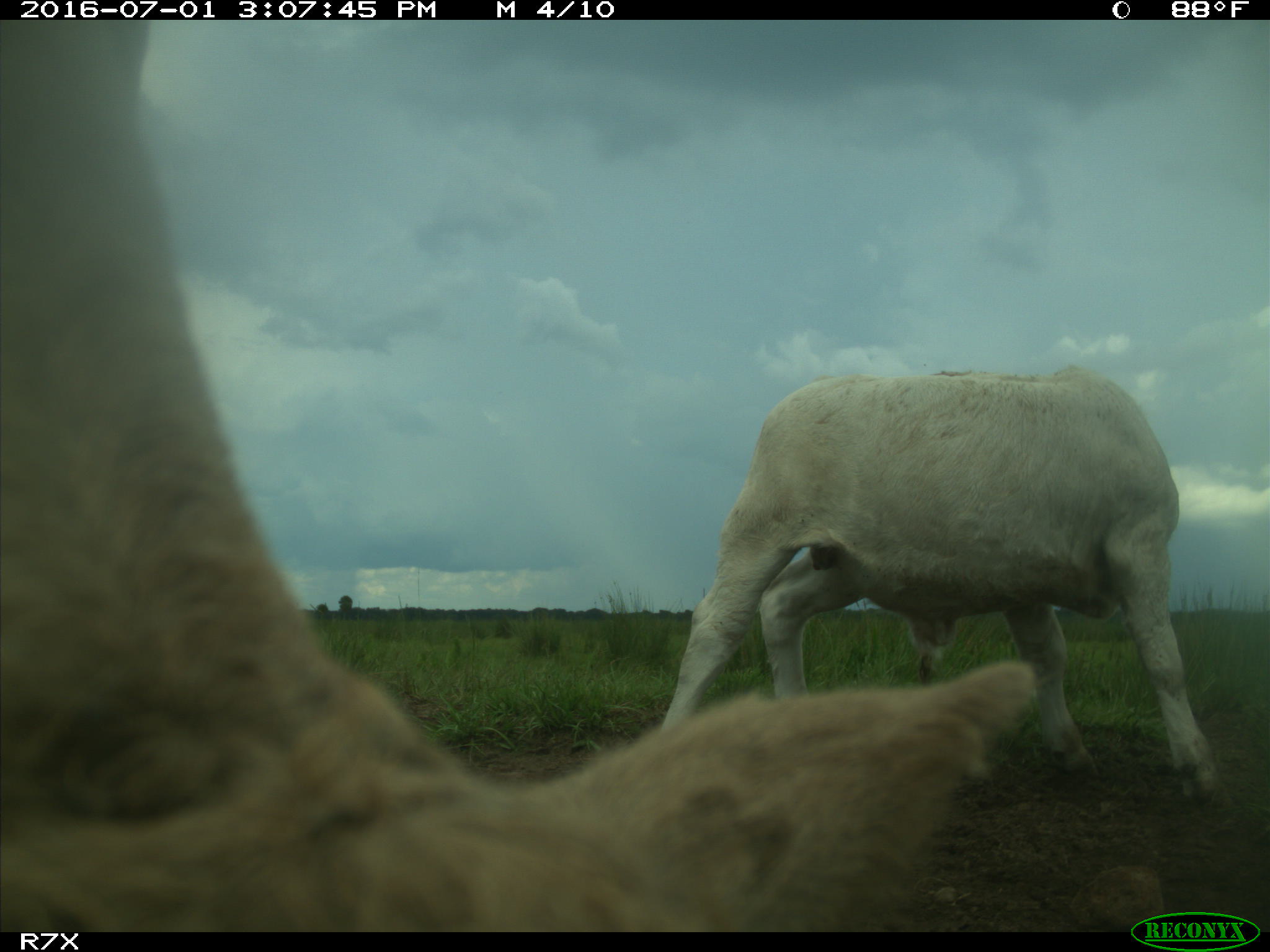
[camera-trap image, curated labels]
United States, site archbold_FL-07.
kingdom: Animalia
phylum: Chordata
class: Mammalia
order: Artiodactyla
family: Bovidae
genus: Bos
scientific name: Bos taurus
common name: domestic cow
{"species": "Bos taurus (domestic cow)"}